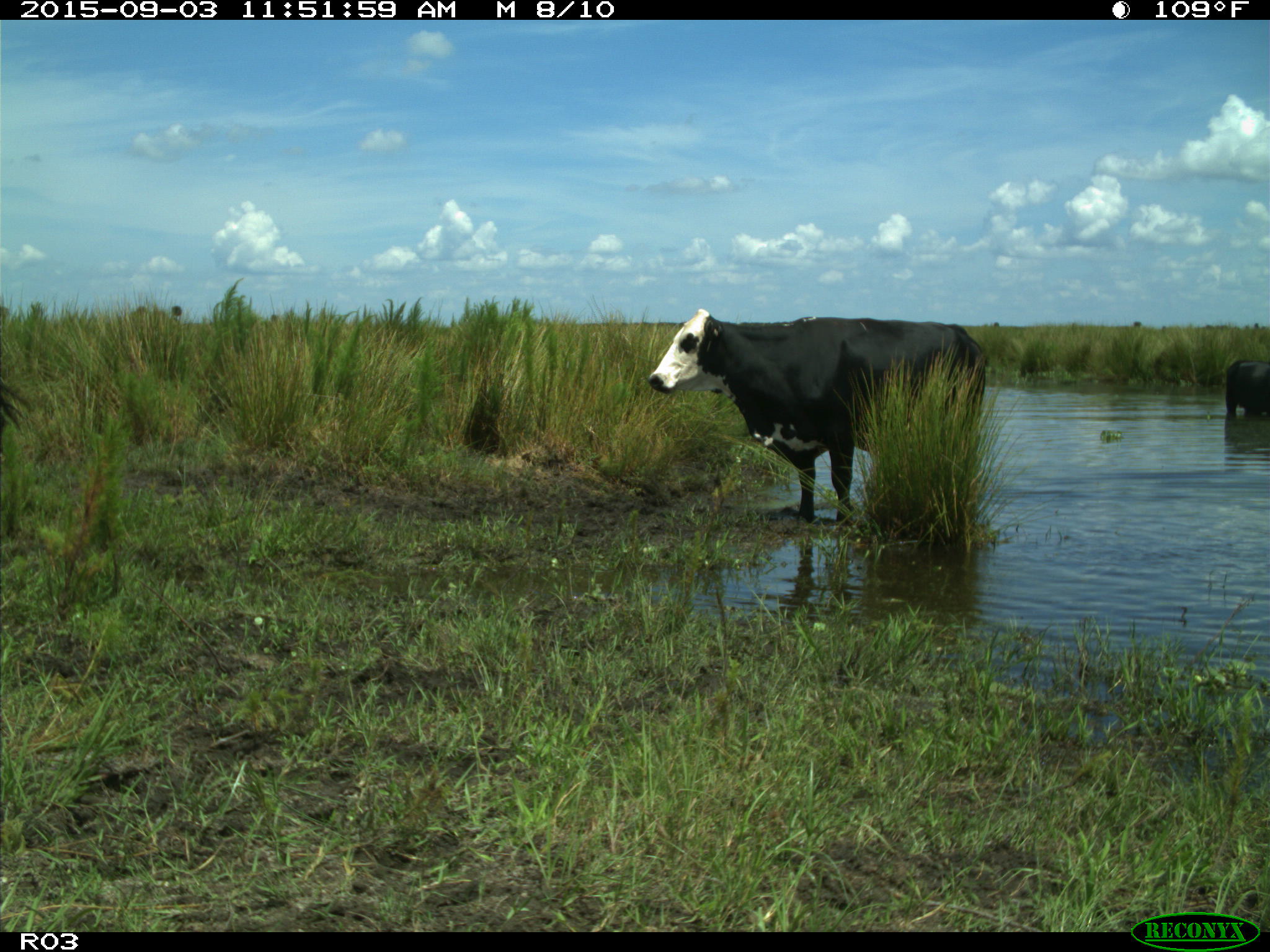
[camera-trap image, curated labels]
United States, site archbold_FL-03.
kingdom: Animalia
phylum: Chordata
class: Mammalia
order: Artiodactyla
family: Bovidae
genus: Bos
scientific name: Bos taurus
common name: domestic cow